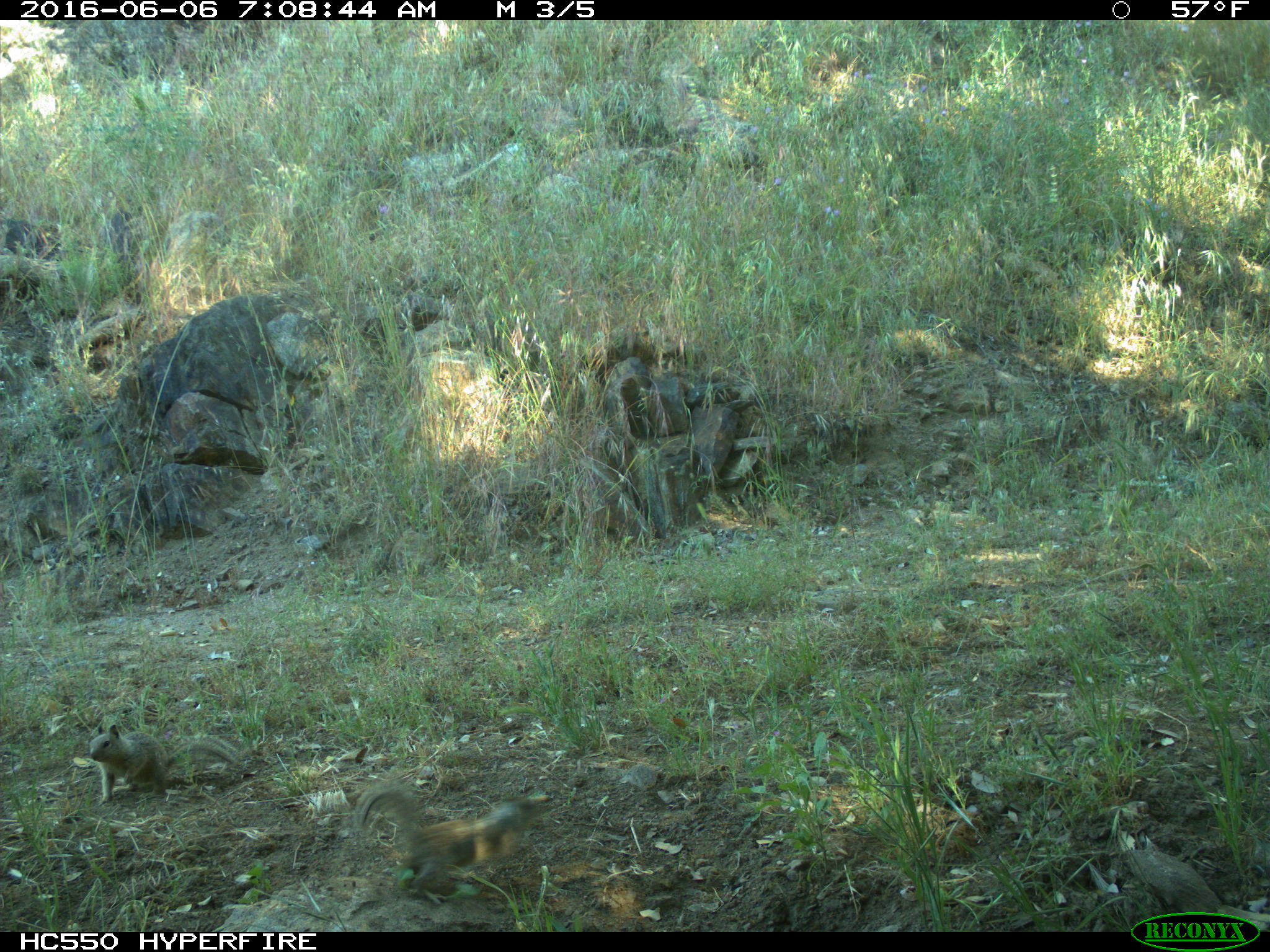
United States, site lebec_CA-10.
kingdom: Animalia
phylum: Chordata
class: Mammalia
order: Rodentia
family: Sciuridae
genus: Otospermophilus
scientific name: Otospermophilus beecheyi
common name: california ground squirrel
Otospermophilus beecheyi (california ground squirrel).